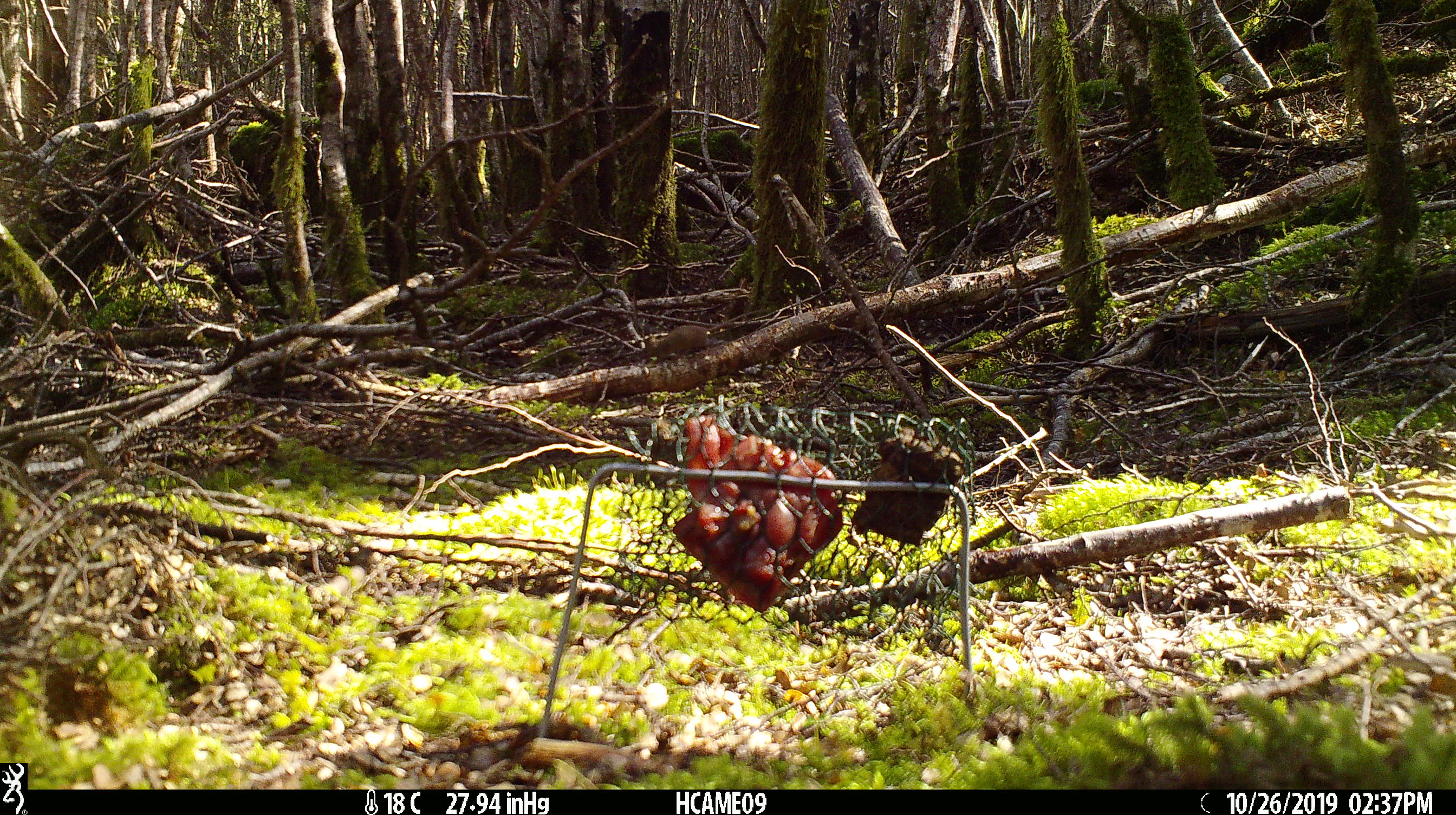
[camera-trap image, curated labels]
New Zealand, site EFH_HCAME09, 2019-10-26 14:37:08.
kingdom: Animalia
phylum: Chordata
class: Mammalia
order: Rodentia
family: Muridae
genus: Mus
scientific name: Mus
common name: mouse